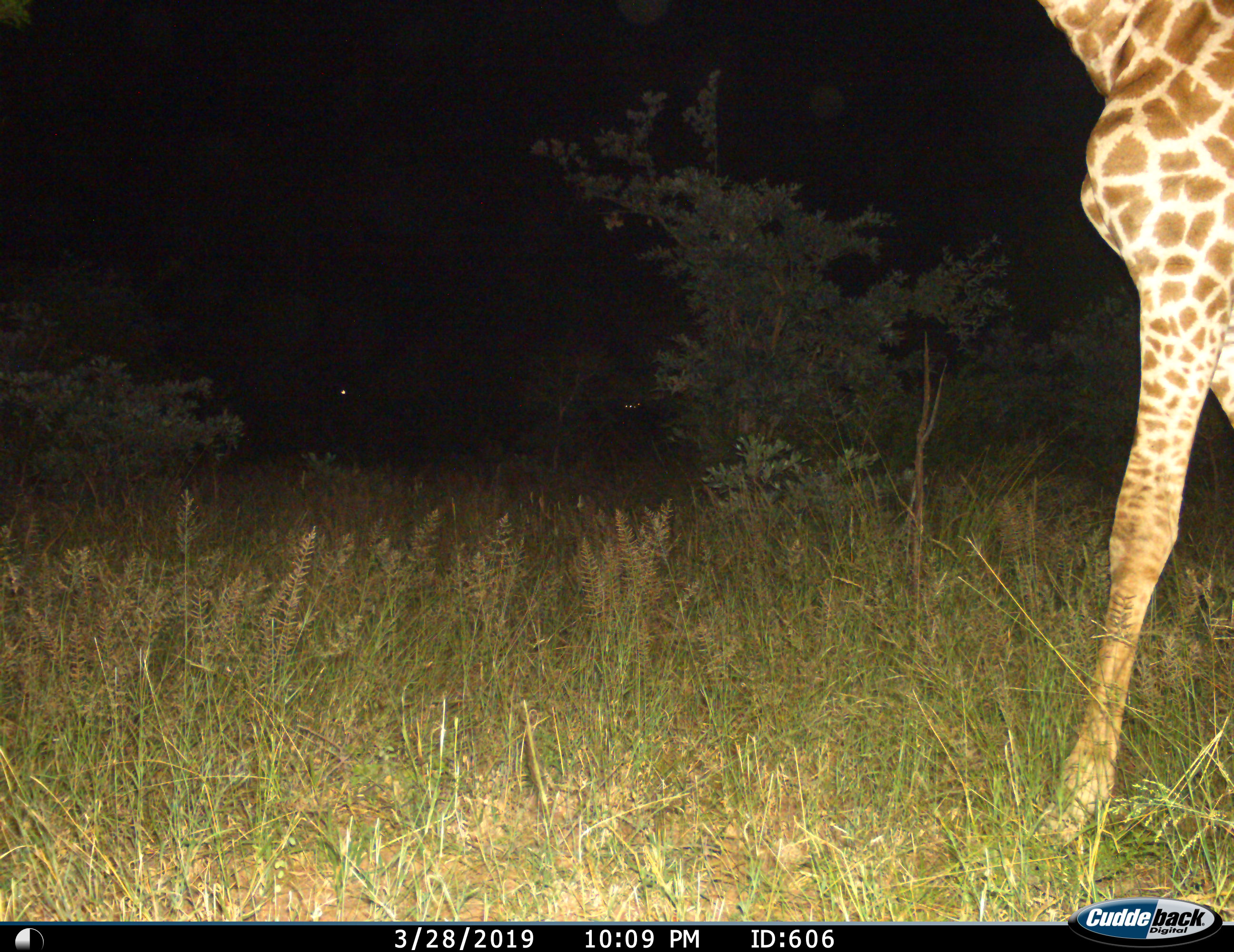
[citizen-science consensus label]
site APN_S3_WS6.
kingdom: Animalia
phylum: Chordata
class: Mammalia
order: Artiodactyla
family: Giraffidae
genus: Giraffa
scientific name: Giraffa camelopardalis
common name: giraffe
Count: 1.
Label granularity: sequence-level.